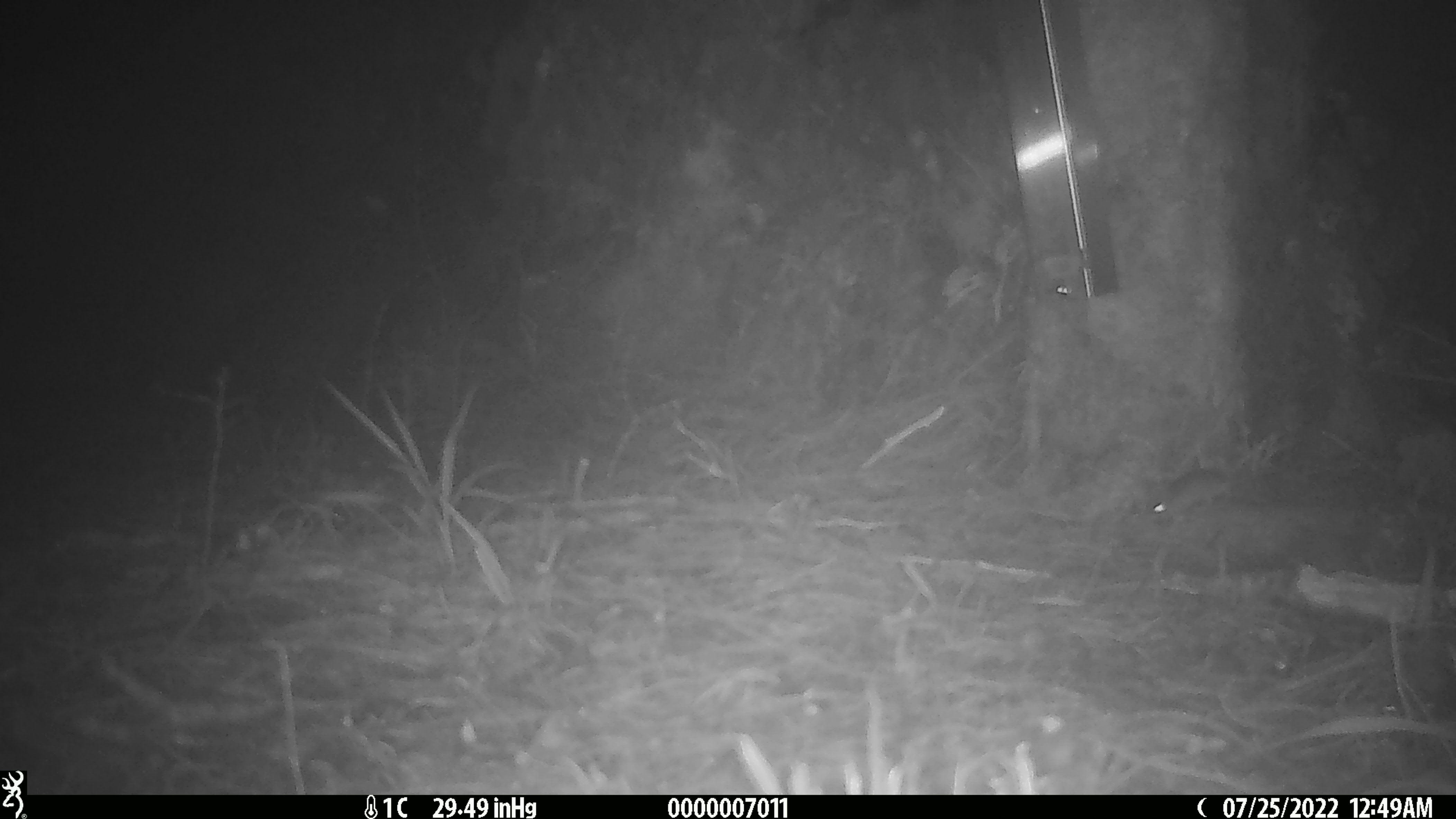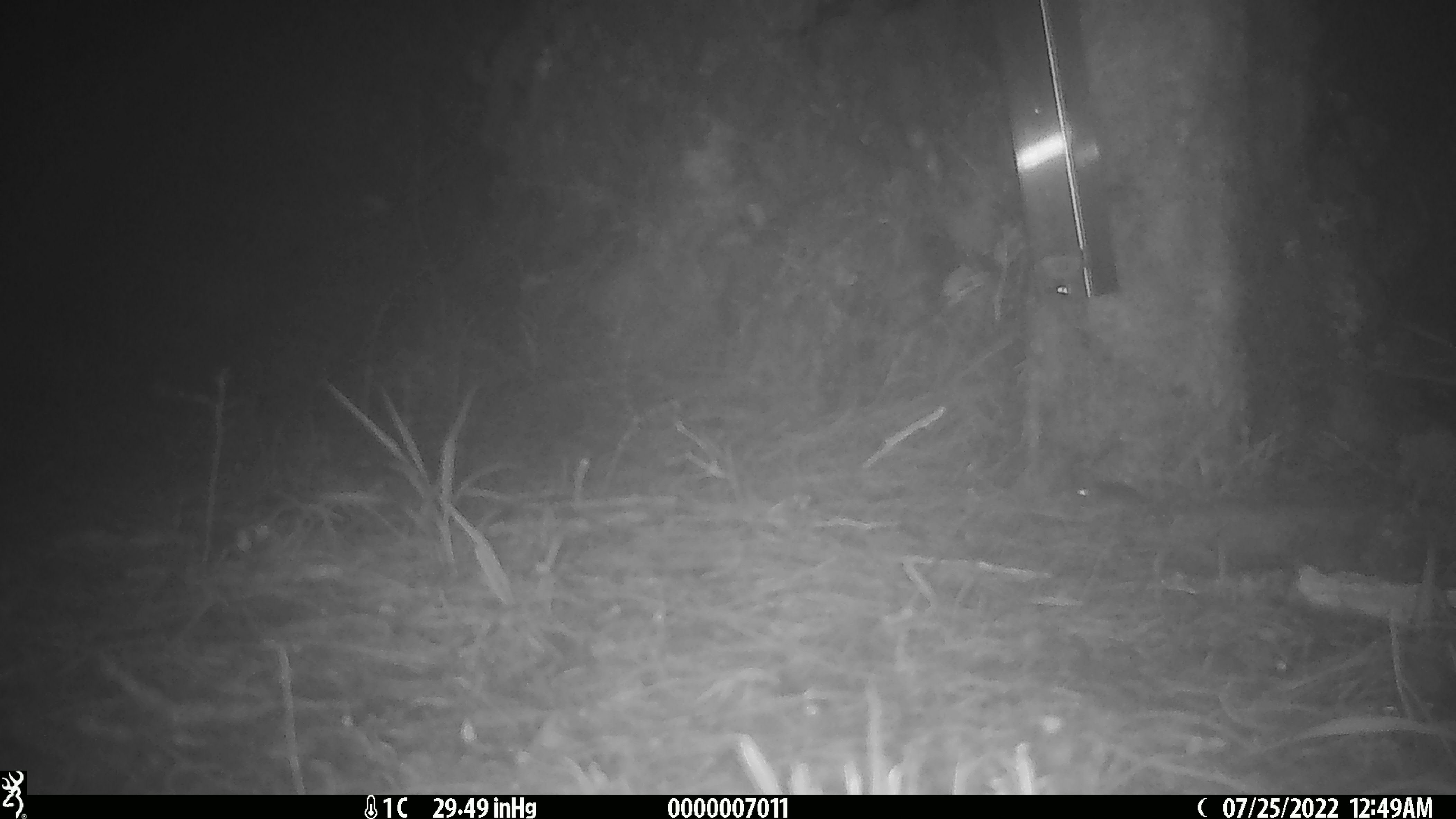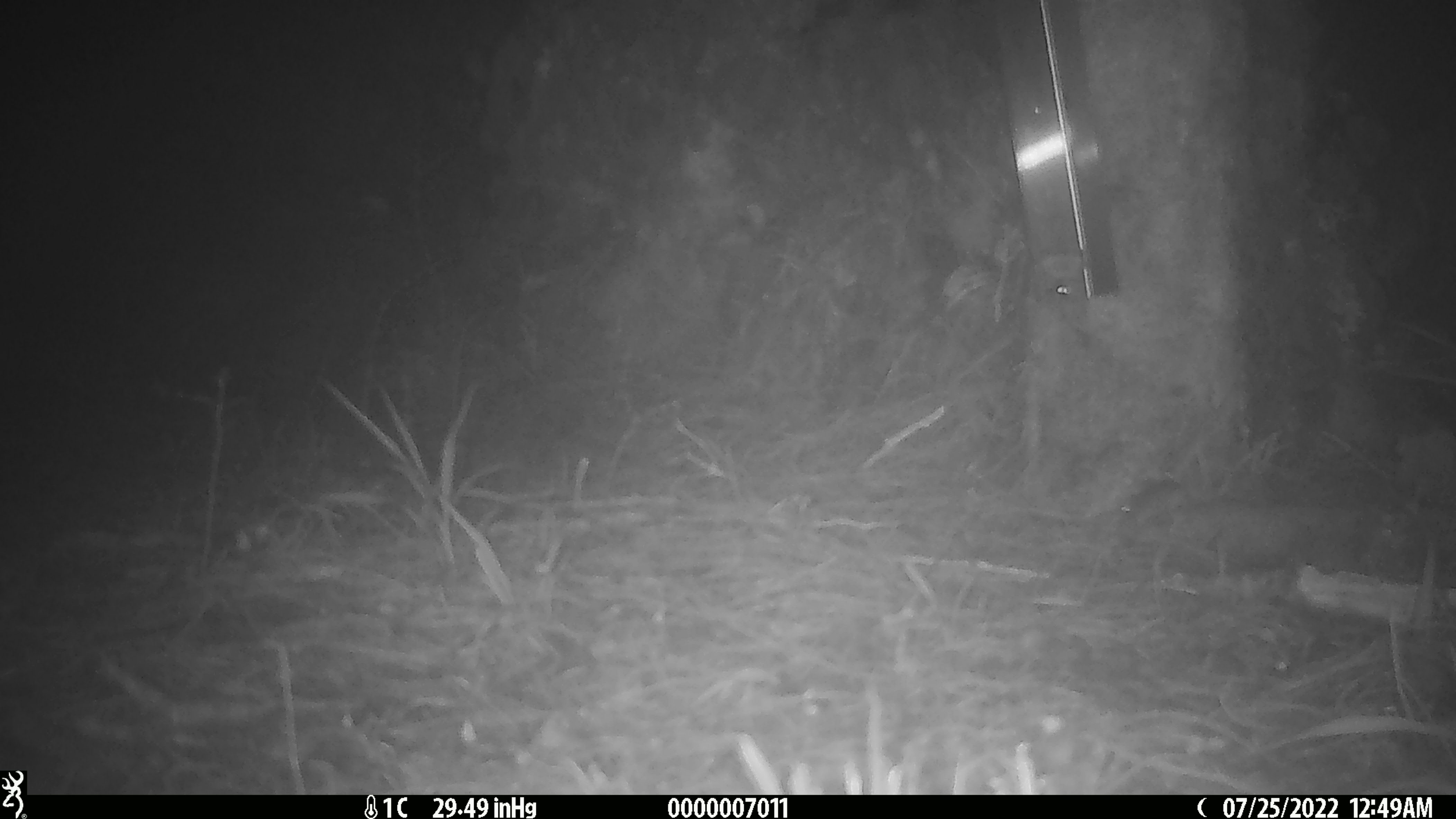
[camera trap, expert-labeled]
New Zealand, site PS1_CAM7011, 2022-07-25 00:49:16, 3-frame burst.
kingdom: Animalia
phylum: Chordata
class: Mammalia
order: Rodentia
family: Muridae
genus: Mus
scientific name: Mus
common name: mouse